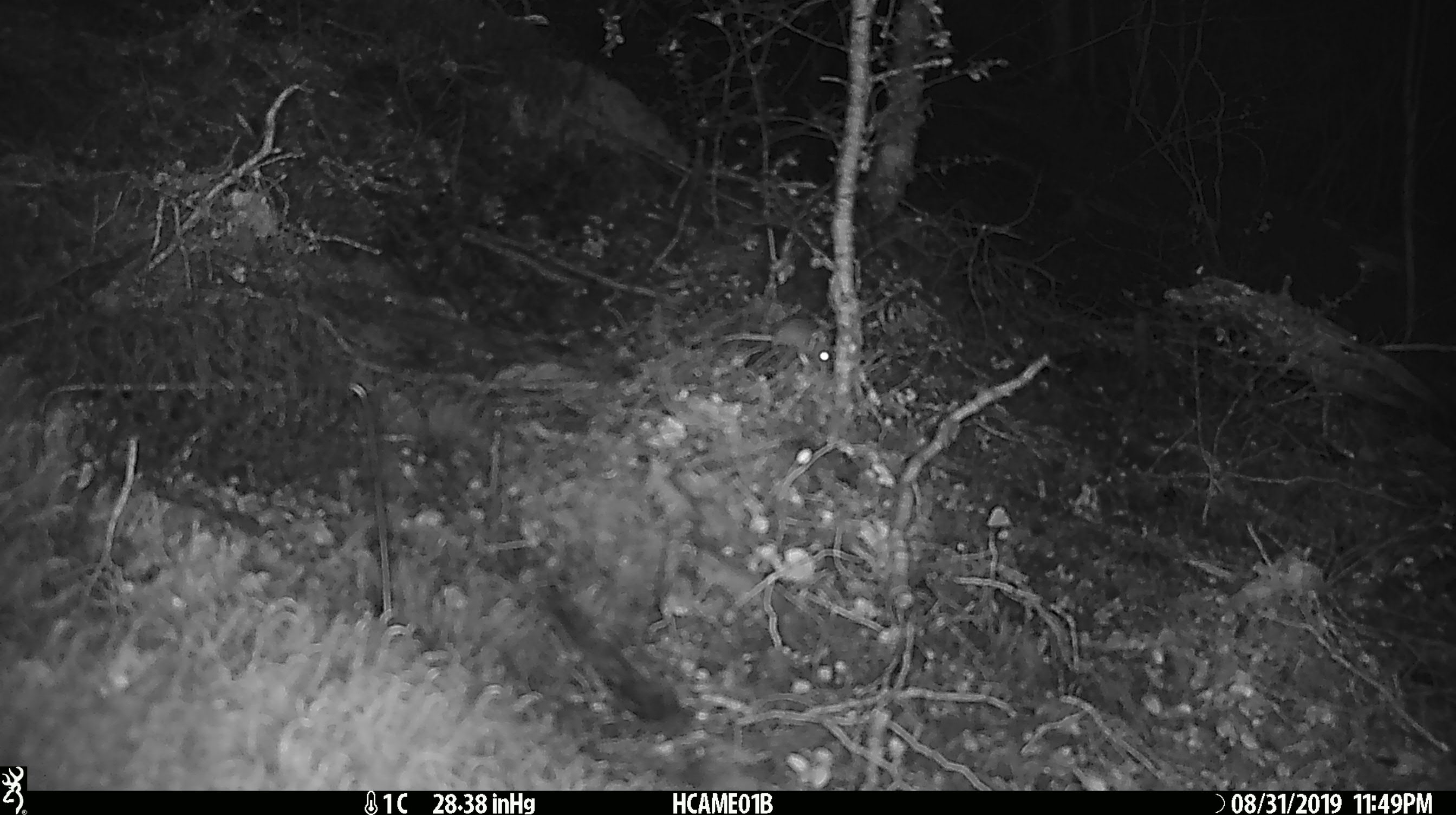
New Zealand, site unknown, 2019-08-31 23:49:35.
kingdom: Animalia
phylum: Chordata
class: Mammalia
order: Rodentia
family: Muridae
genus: Mus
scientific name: Mus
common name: mouse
Mouse (Mus).